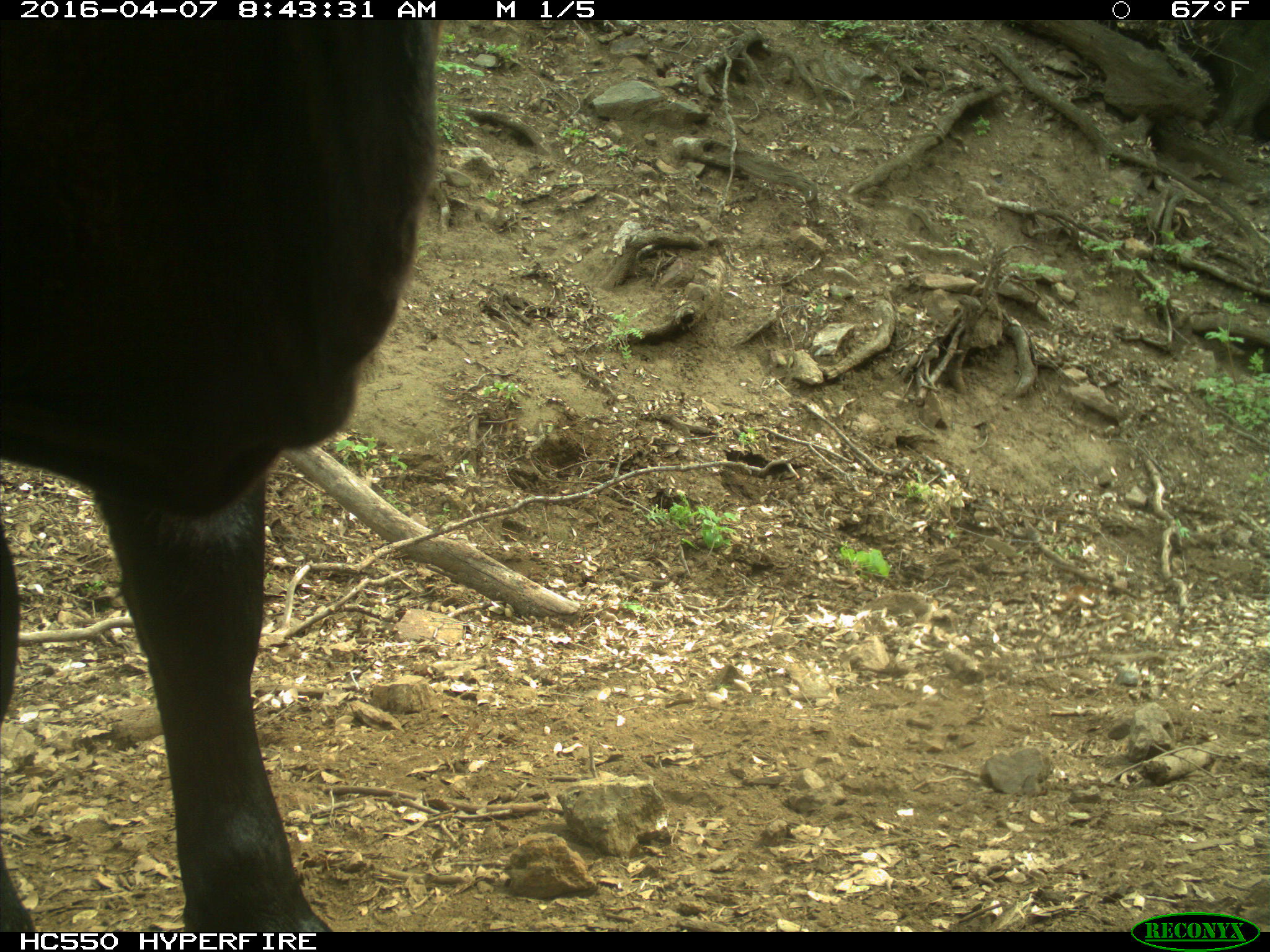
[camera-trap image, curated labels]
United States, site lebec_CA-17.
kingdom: Animalia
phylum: Chordata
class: Mammalia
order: Artiodactyla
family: Bovidae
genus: Bos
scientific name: Bos taurus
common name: domestic cow